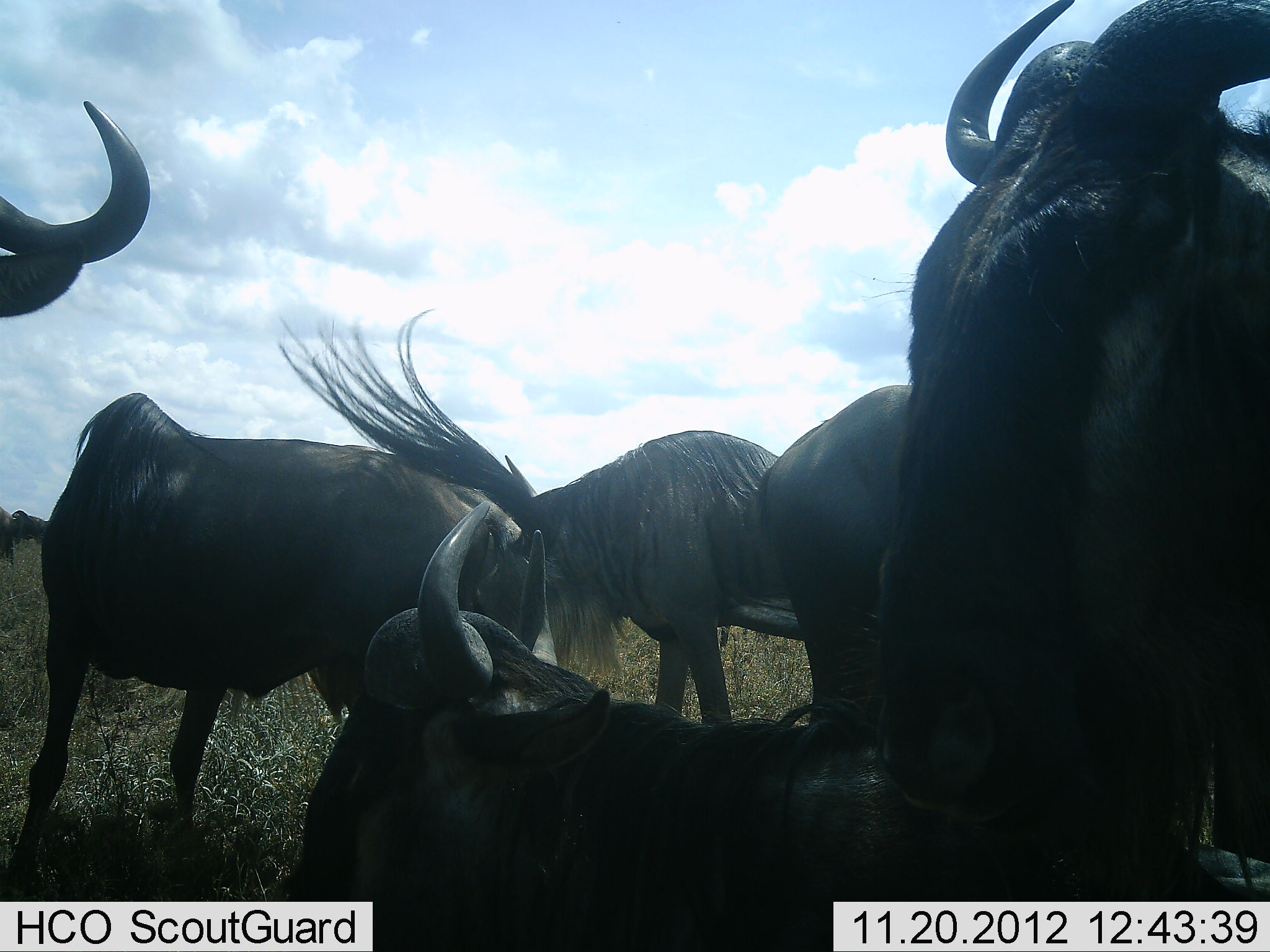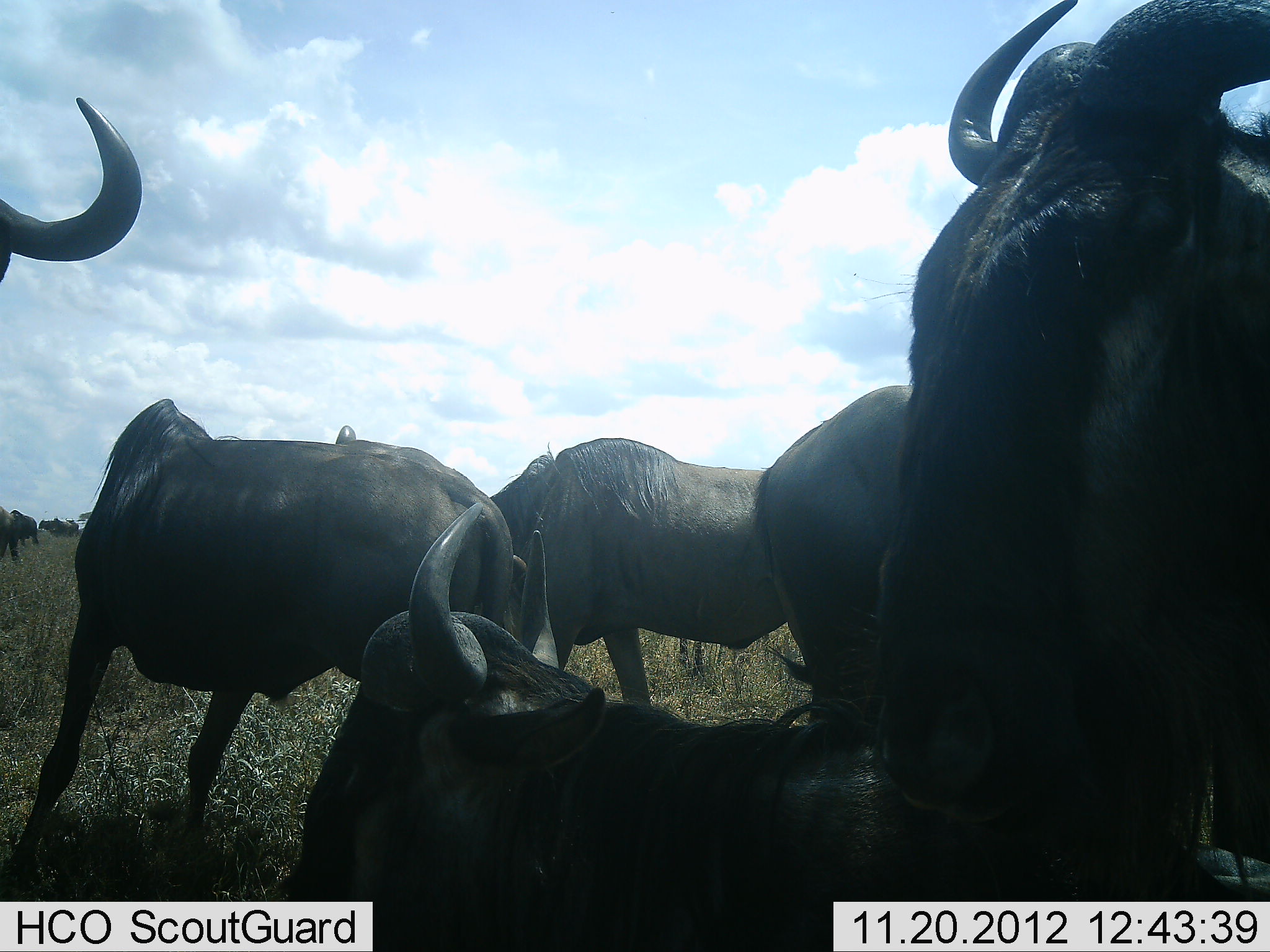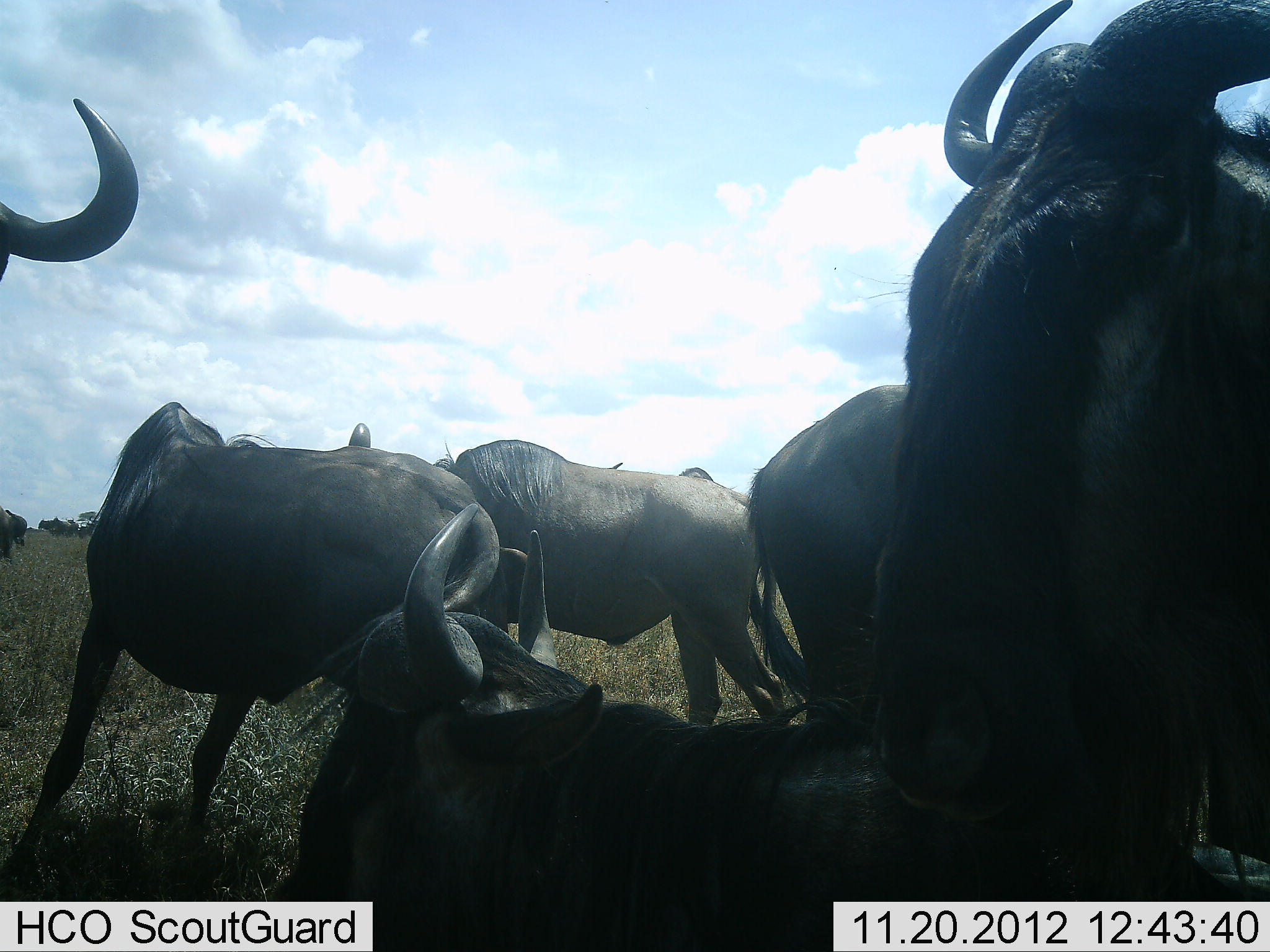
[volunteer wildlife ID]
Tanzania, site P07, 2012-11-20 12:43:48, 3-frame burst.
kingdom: Animalia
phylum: Chordata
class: Mammalia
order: Artiodactyla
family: Bovidae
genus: Connochaetes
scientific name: Connochaetes taurinus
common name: blue wildebeest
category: wildebeest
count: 7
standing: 90%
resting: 100%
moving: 10%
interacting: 30%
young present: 0%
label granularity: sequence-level